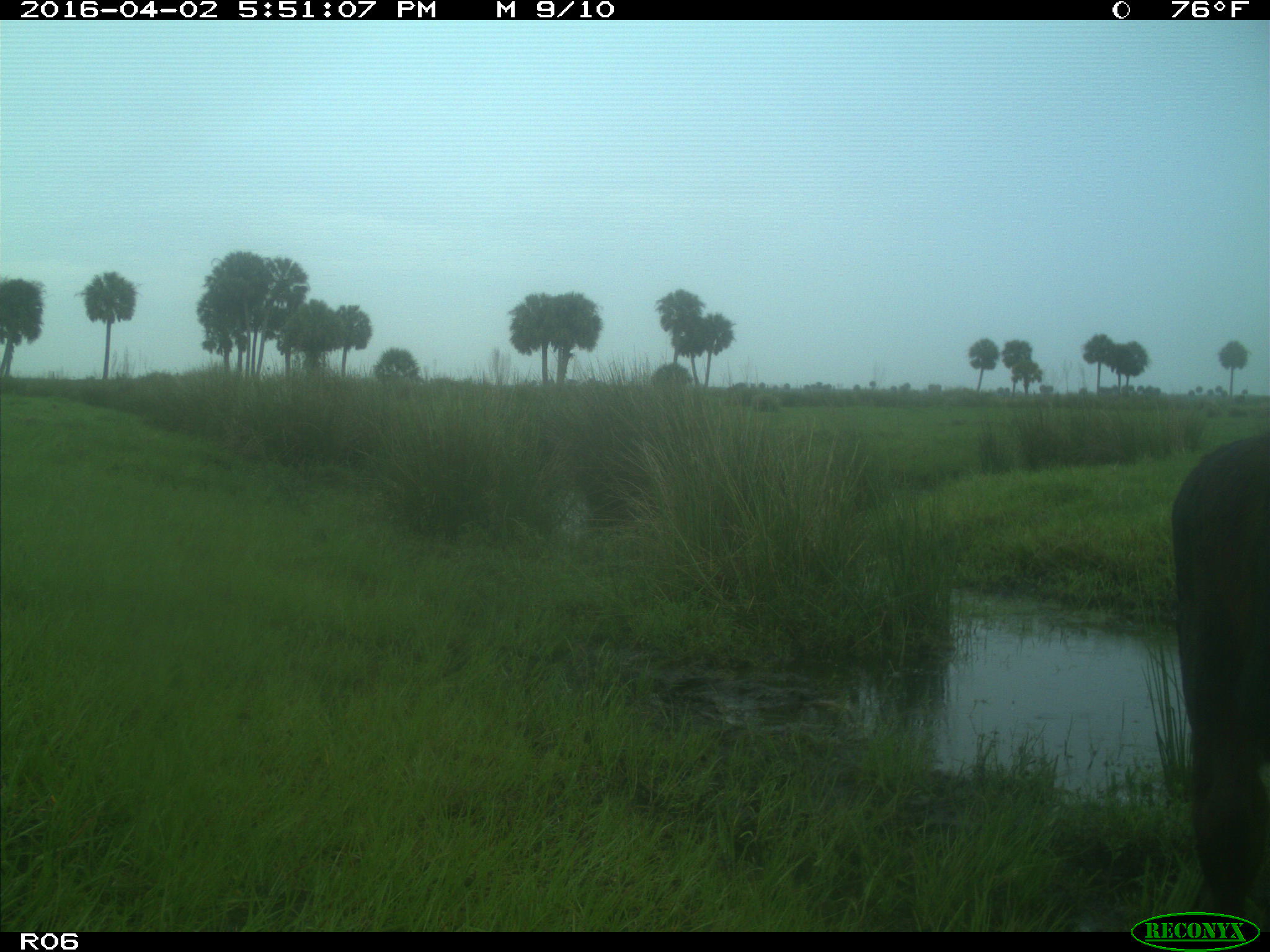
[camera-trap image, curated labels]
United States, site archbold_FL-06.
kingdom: Animalia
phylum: Chordata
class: Mammalia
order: Artiodactyla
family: Bovidae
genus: Bos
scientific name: Bos taurus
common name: domestic cow